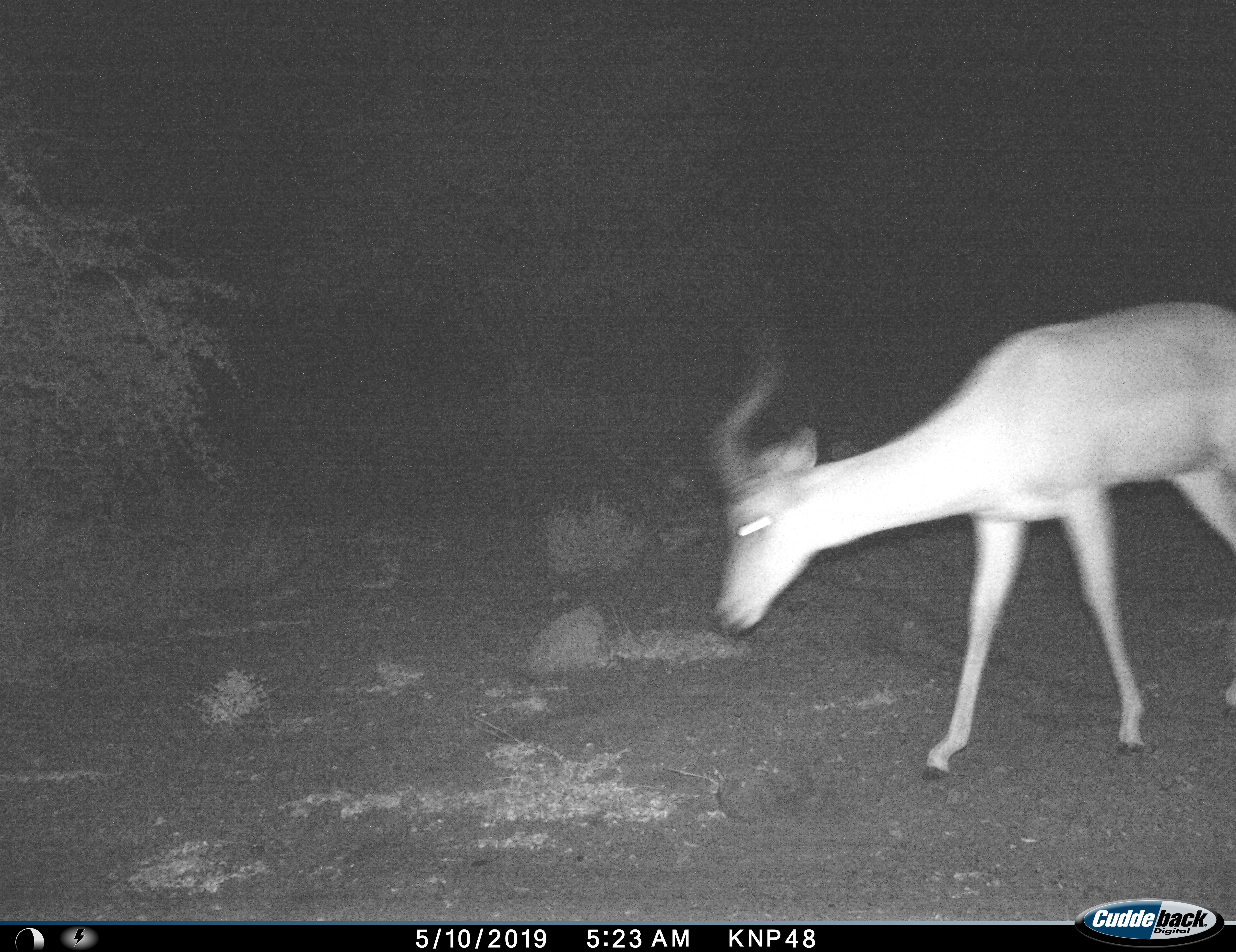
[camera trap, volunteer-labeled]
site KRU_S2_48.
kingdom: Animalia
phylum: Chordata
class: Mammalia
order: Artiodactyla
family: Bovidae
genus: Aepyceros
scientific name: Aepyceros melampus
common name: impala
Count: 1.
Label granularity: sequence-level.